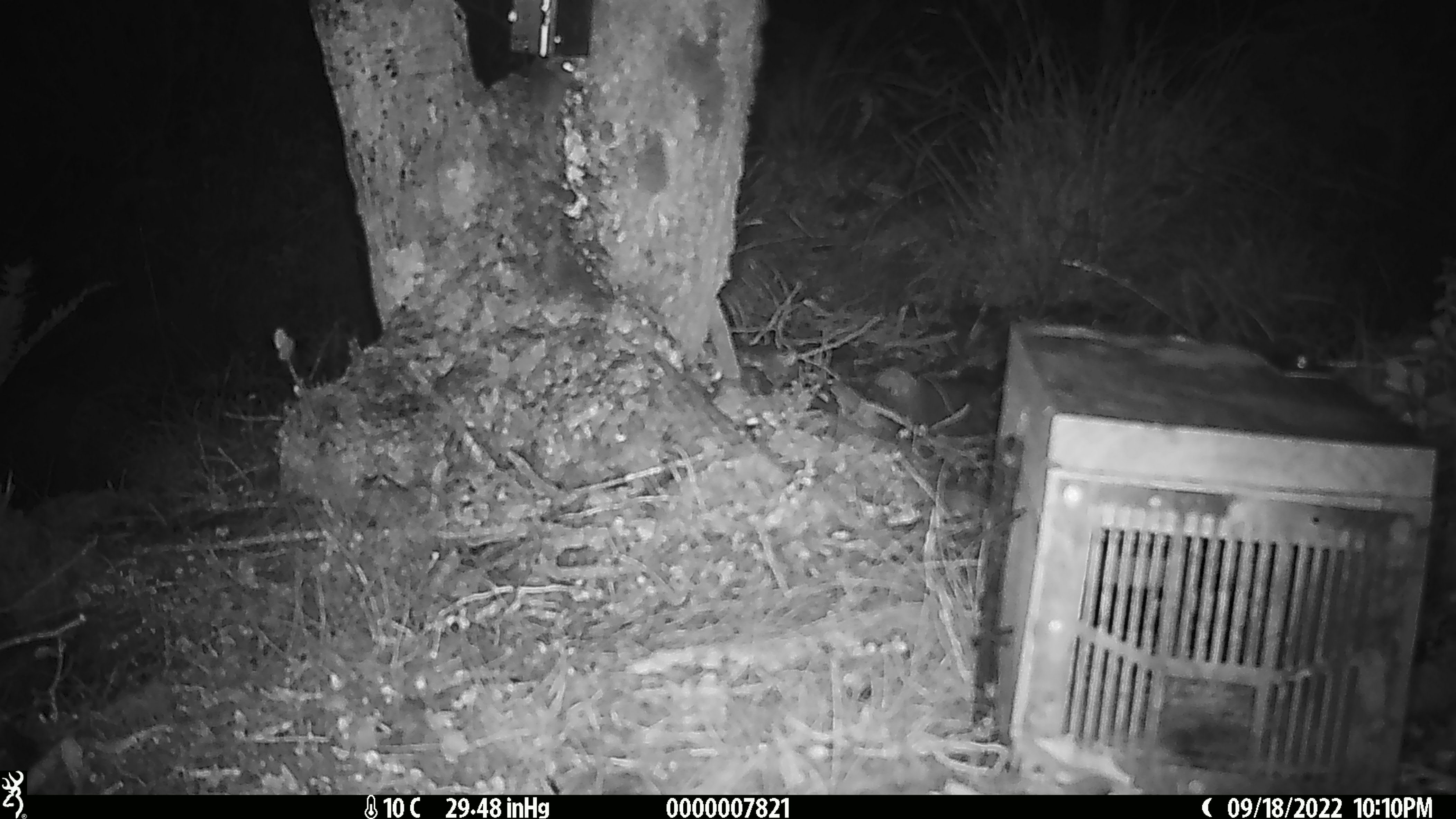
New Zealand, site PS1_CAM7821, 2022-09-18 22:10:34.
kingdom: Animalia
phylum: Chordata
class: Mammalia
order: Rodentia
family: Muridae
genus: Mus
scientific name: Mus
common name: mouse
Mouse (Mus).